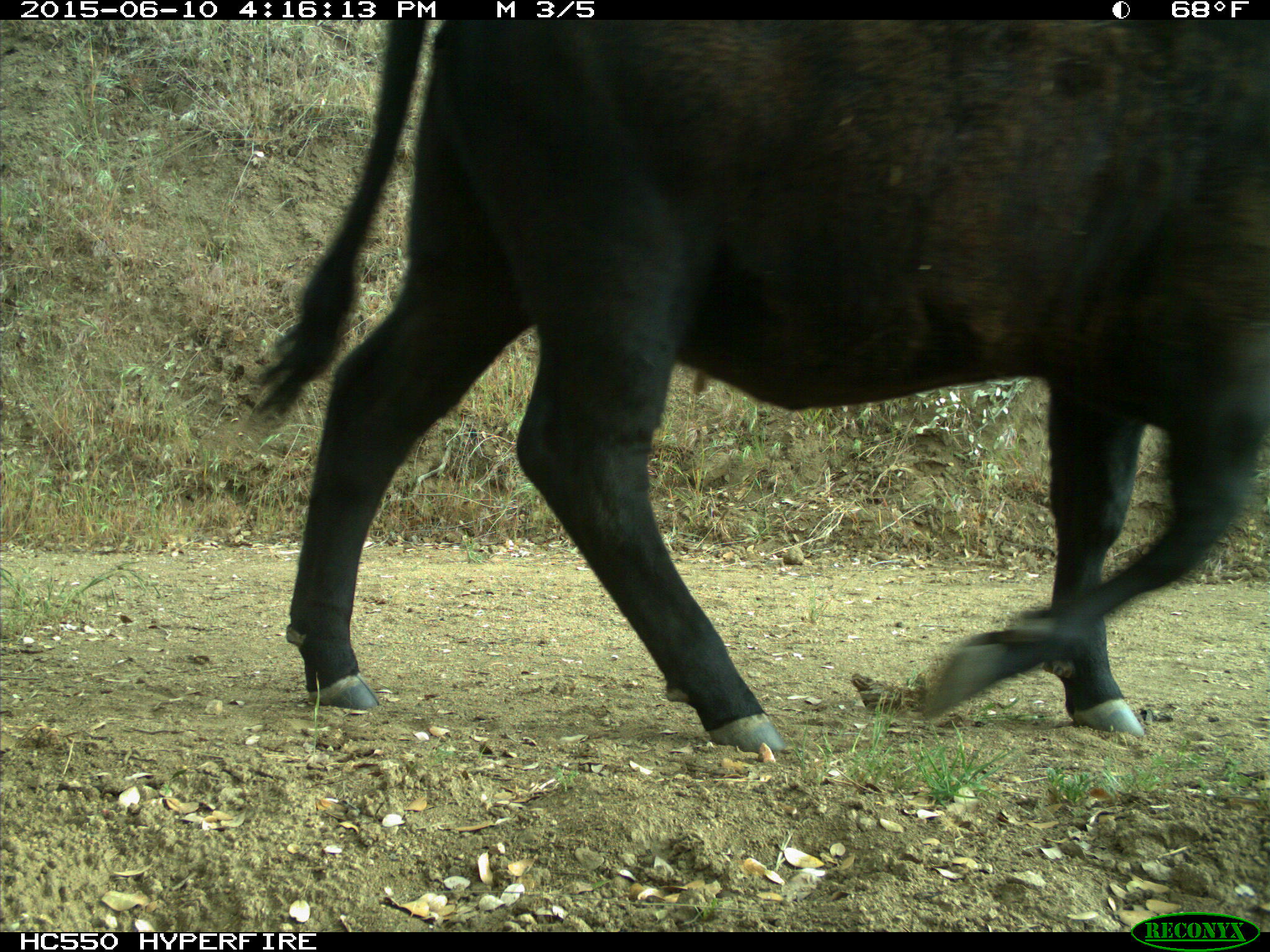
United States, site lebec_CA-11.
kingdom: Animalia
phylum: Chordata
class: Mammalia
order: Artiodactyla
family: Bovidae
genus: Bos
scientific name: Bos taurus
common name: domestic cow